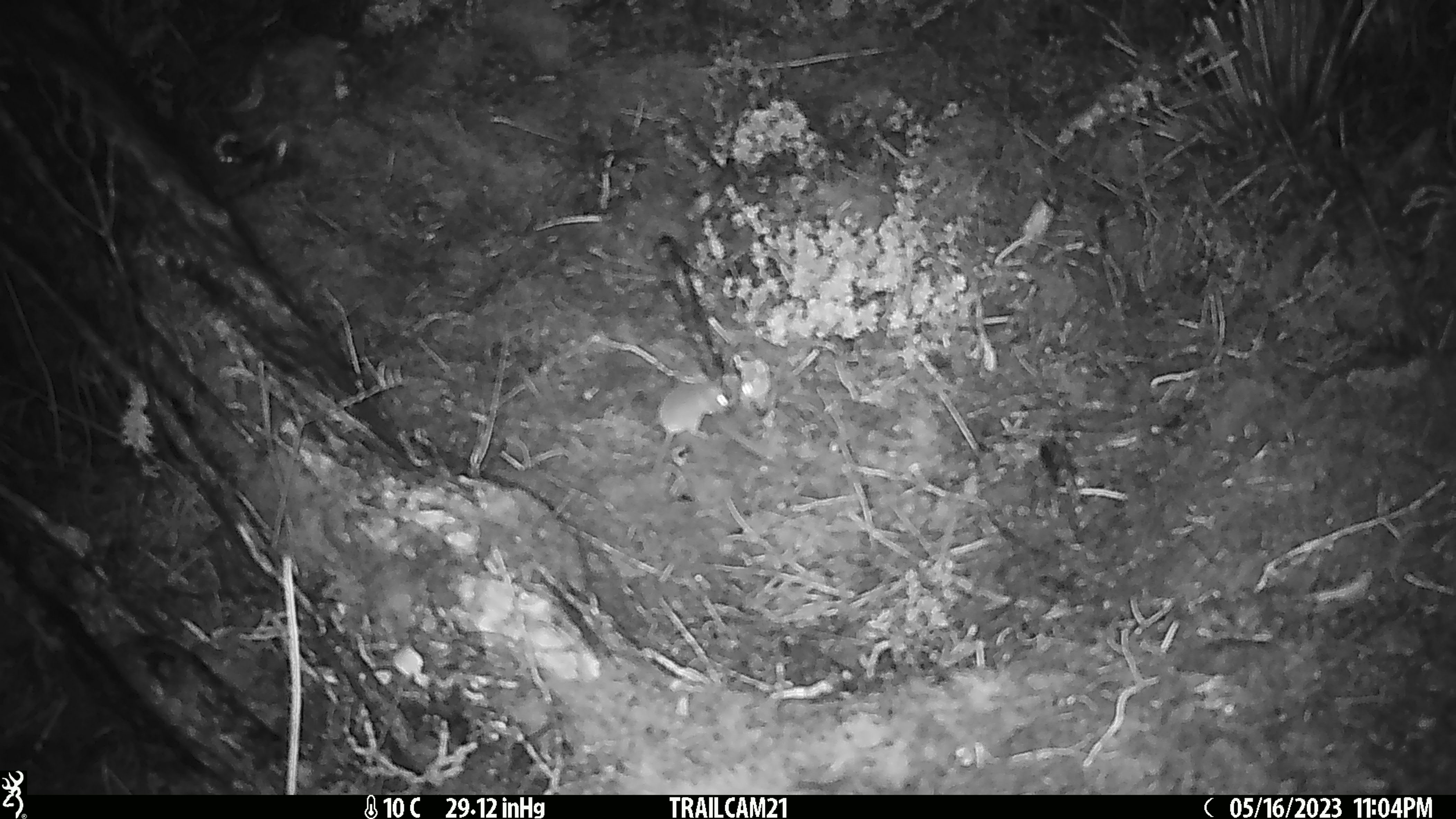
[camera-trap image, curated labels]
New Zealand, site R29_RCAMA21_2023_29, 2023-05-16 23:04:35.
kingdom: Animalia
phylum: Chordata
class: Mammalia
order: Rodentia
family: Muridae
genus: Mus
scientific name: Mus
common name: mouse